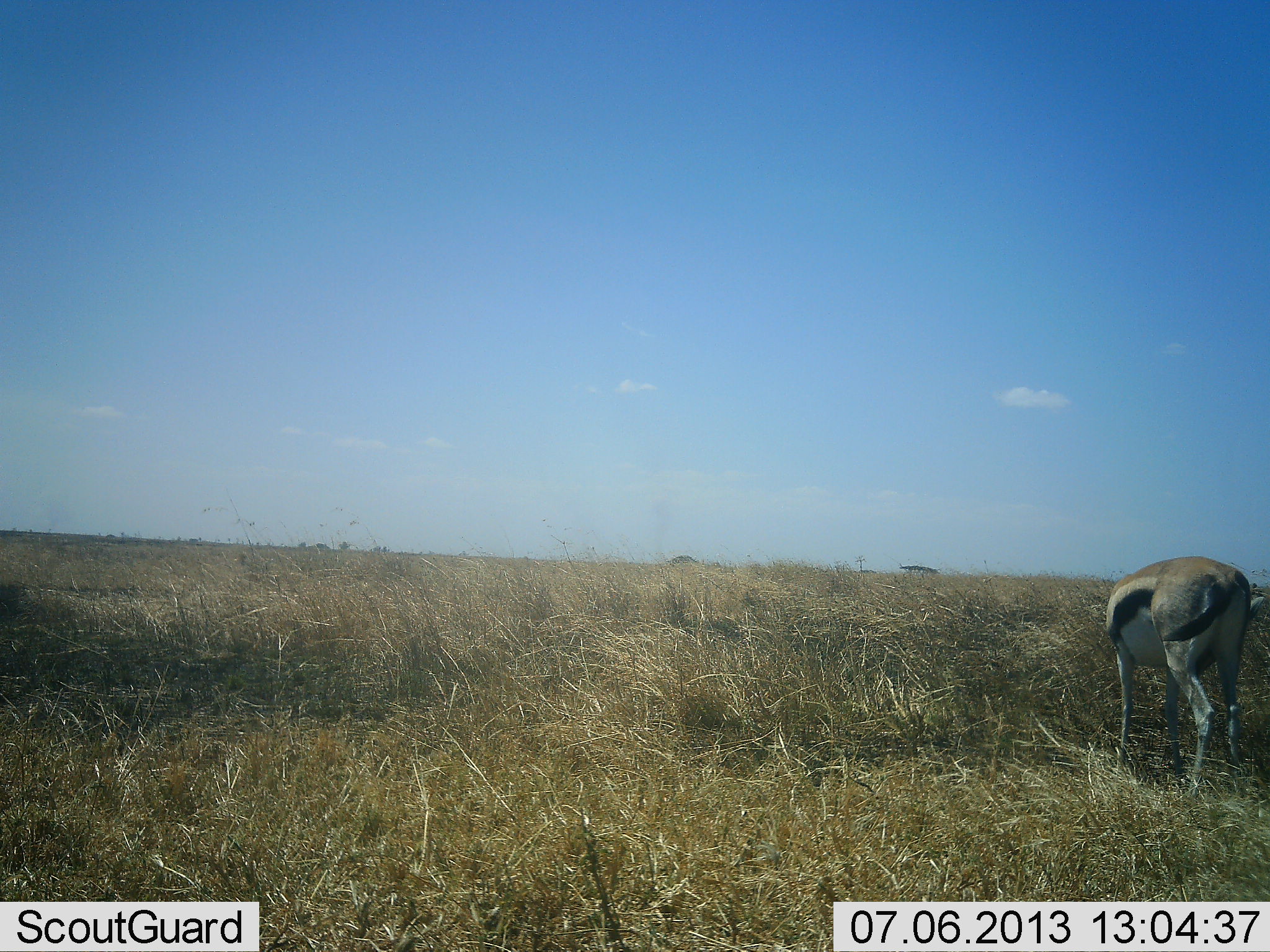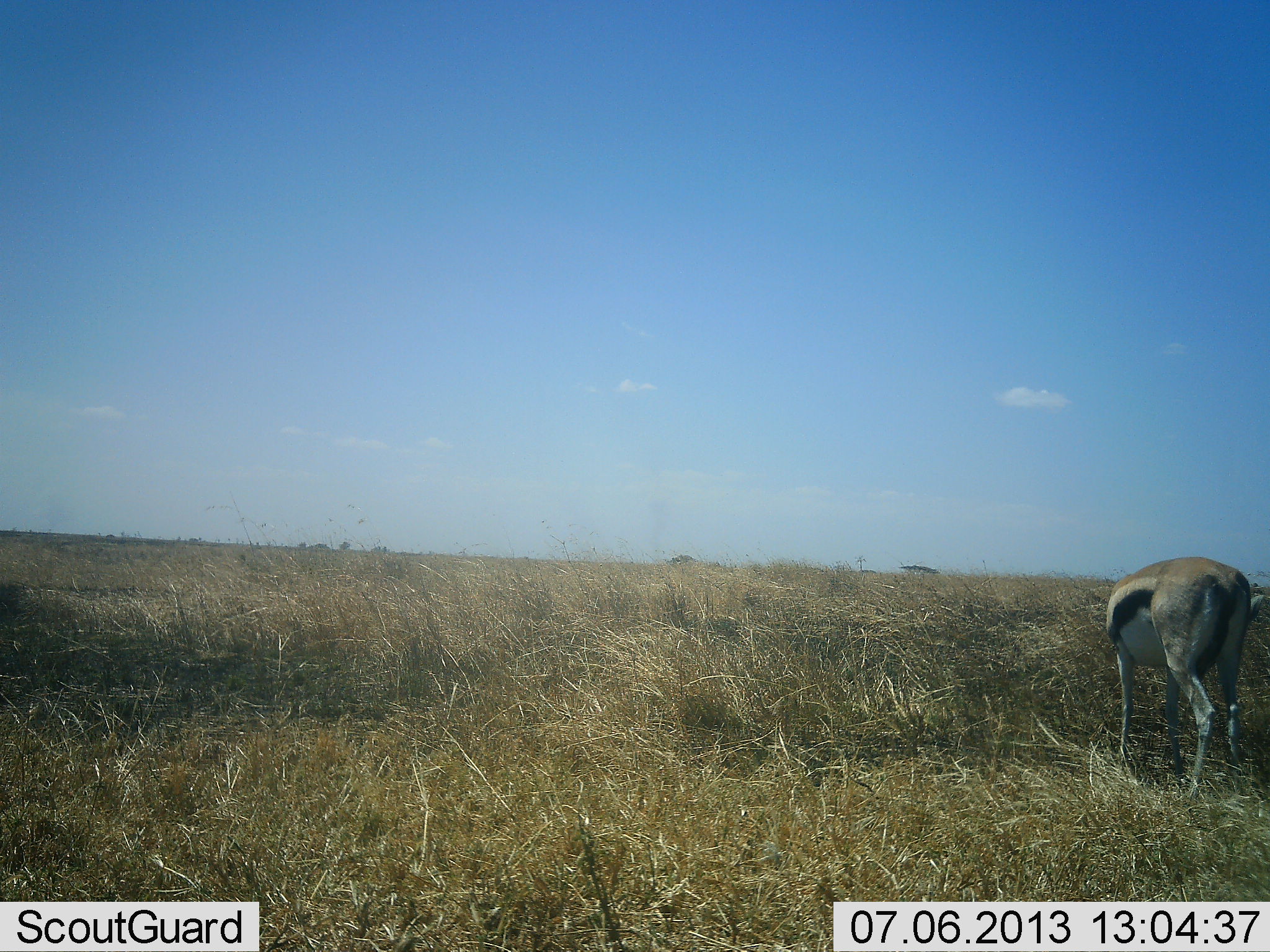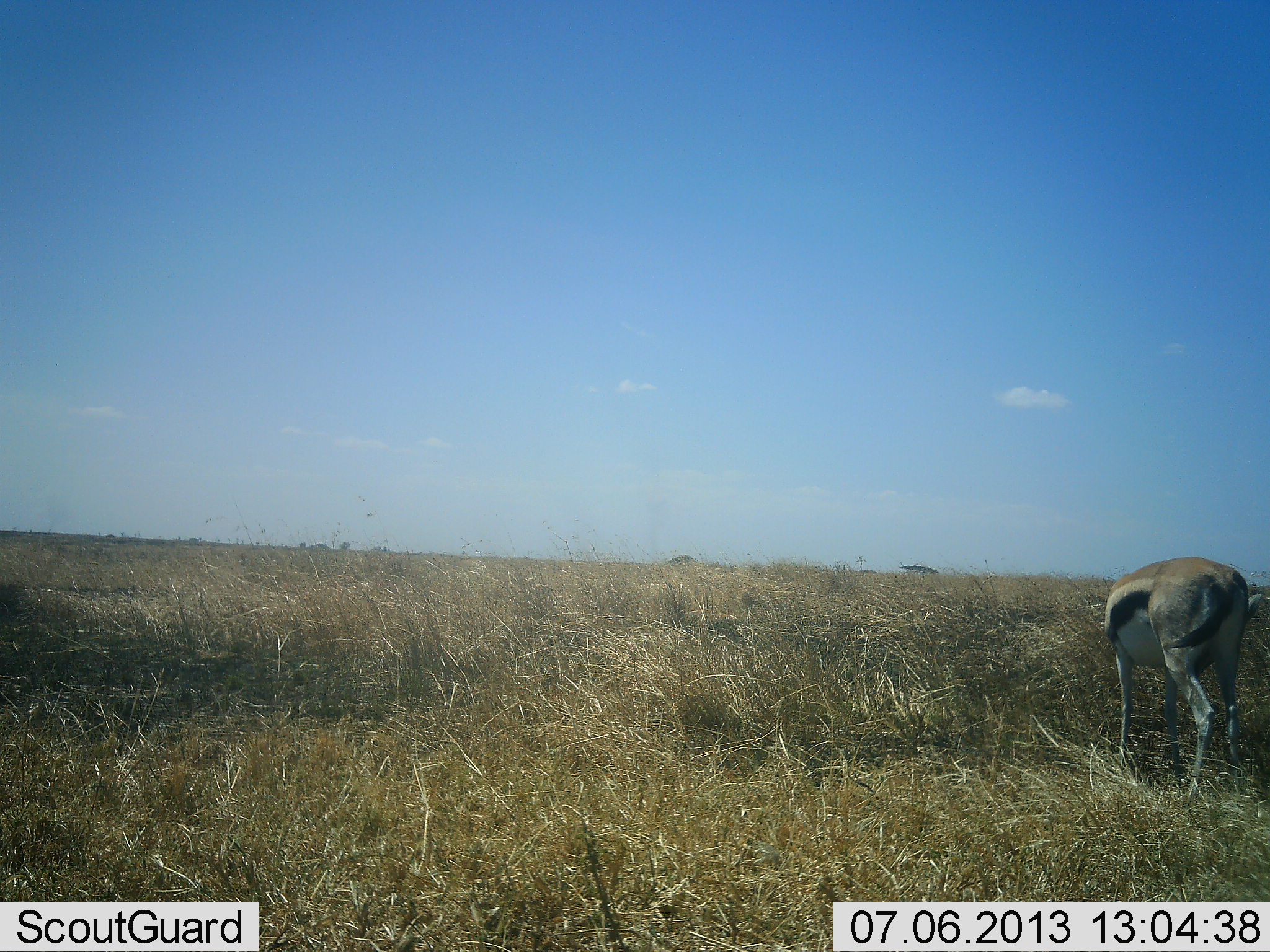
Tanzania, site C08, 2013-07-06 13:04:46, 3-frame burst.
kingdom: Animalia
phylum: Chordata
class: Mammalia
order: Artiodactyla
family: Bovidae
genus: Eudorcas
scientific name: Eudorcas thomsonii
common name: thomson's gazelle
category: gazellethomsons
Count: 1.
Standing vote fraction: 40%.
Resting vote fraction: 0%.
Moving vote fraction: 0%.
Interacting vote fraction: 0%.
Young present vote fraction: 0%.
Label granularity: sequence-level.